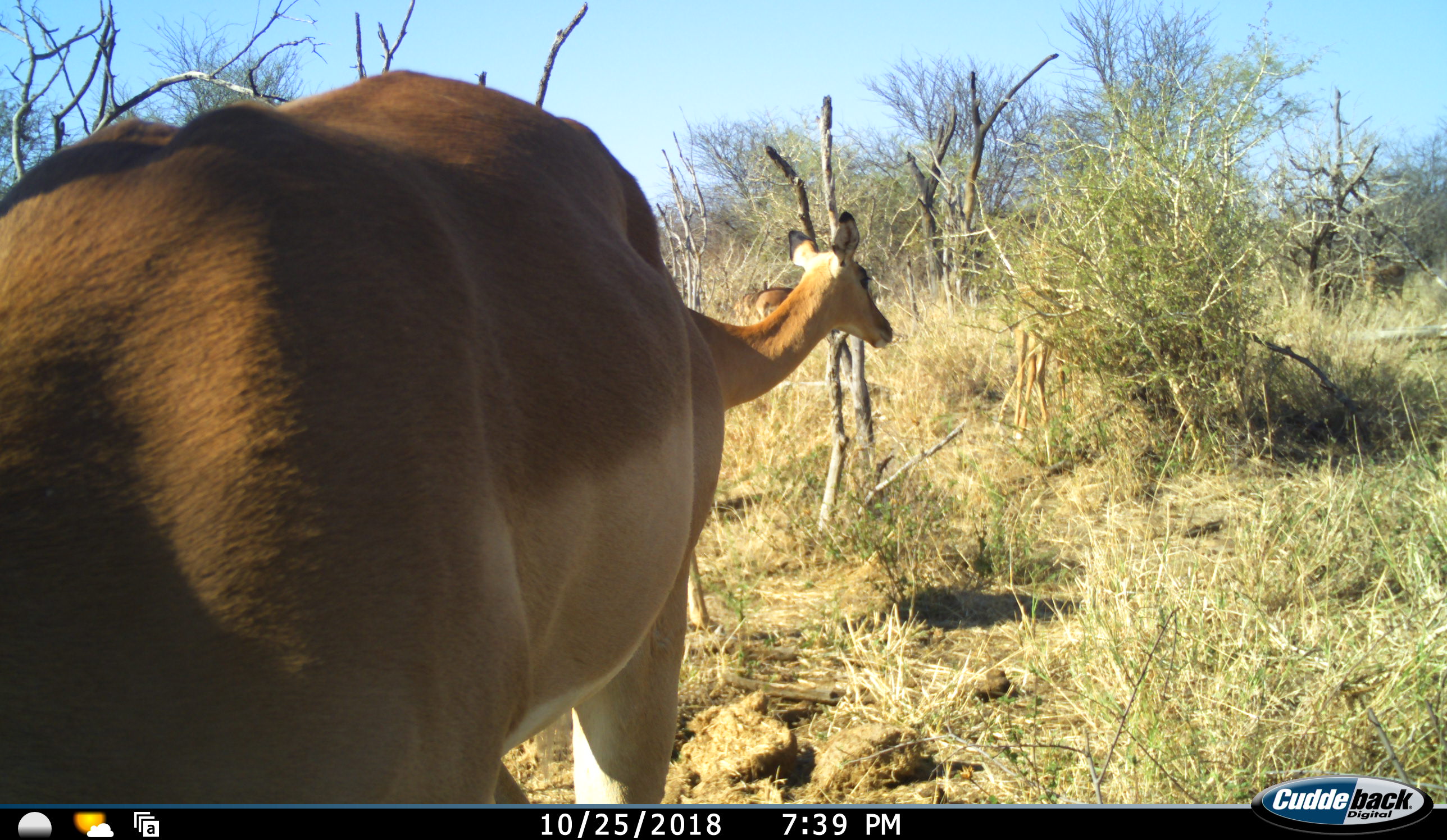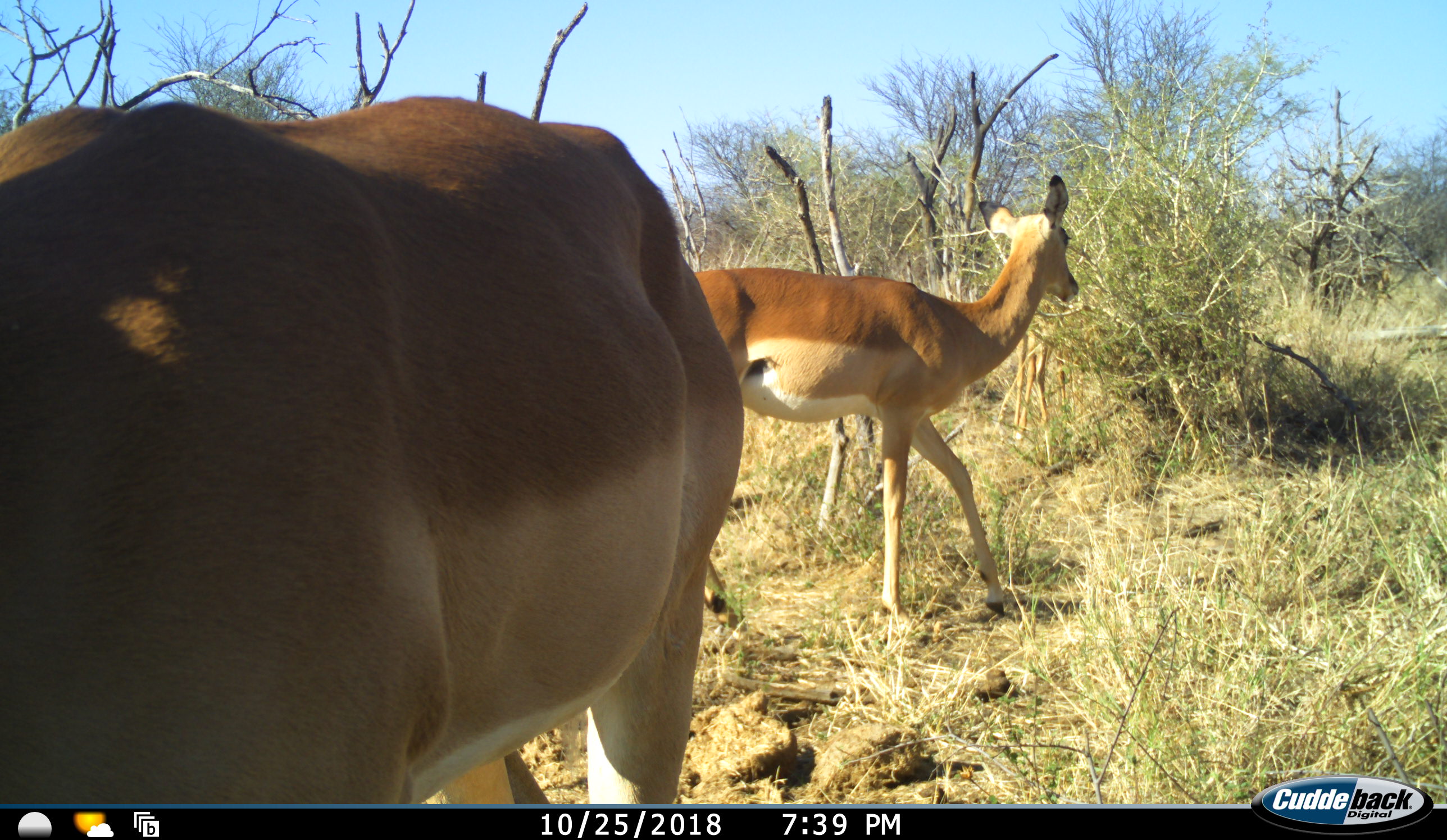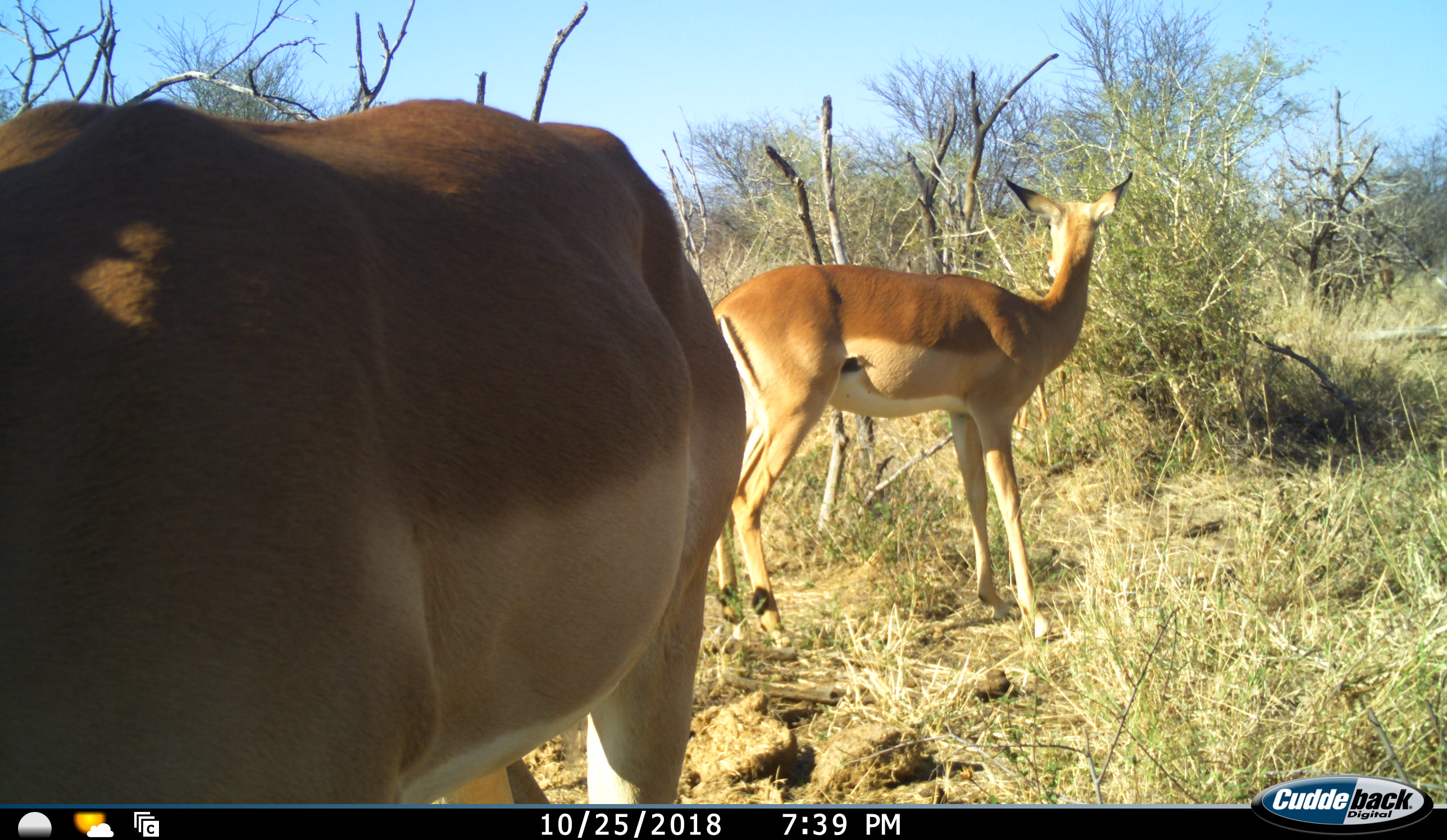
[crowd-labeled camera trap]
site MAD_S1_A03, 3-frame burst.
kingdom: Animalia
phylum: Chordata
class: Mammalia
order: Artiodactyla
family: Bovidae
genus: Aepyceros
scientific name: Aepyceros melampus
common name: impala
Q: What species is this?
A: Impala (Aepyceros melampus).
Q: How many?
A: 3.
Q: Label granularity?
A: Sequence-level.